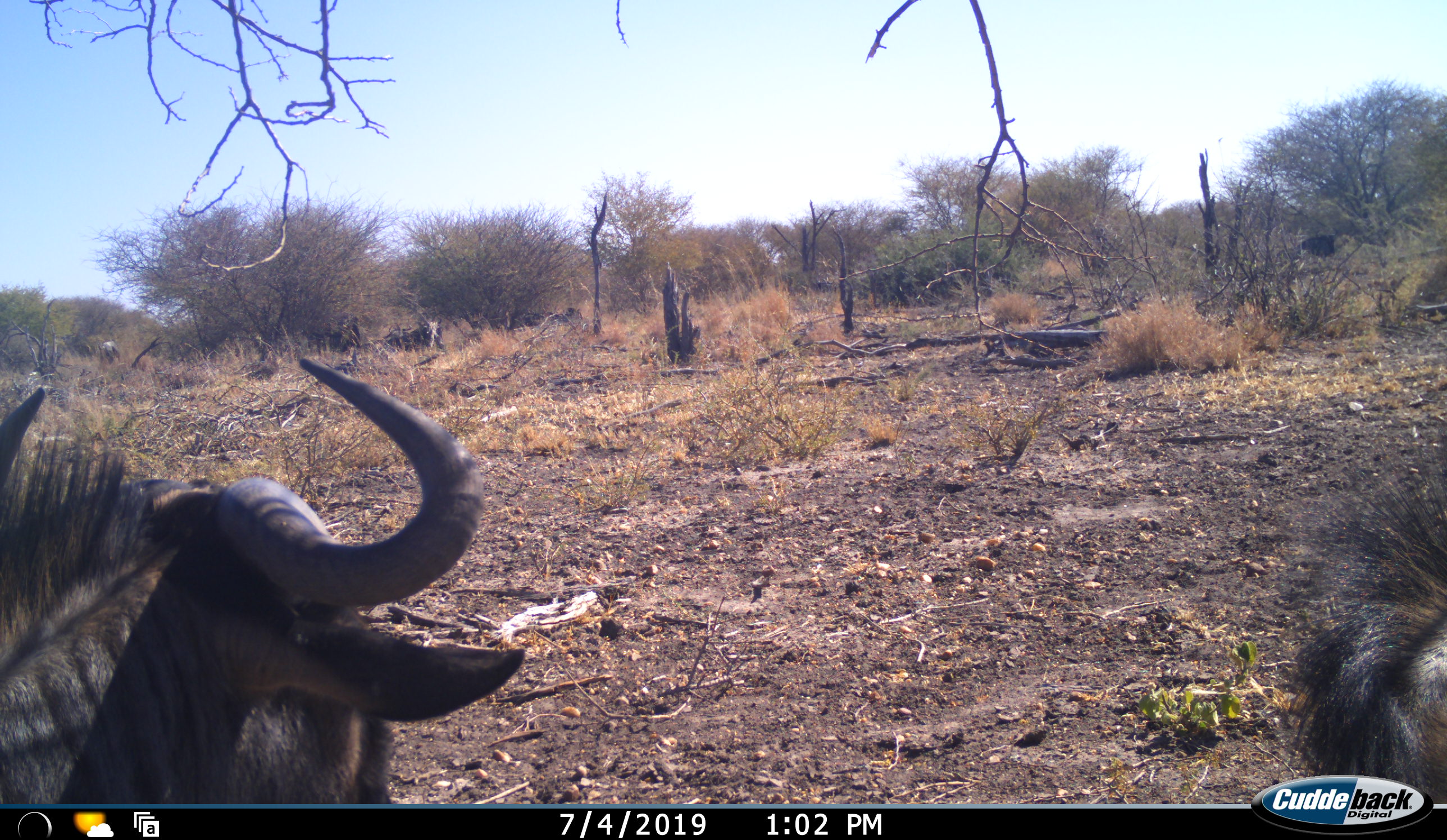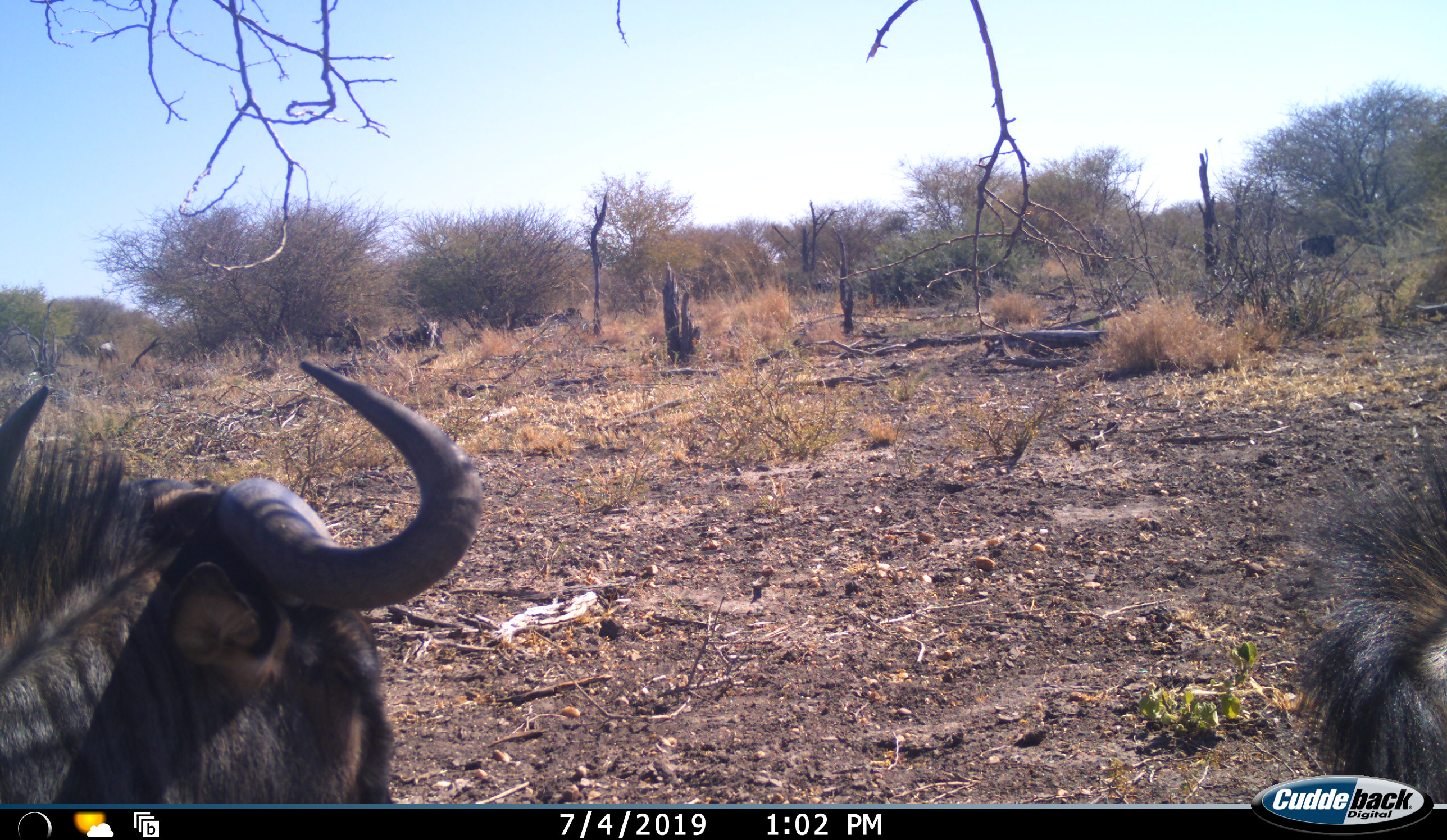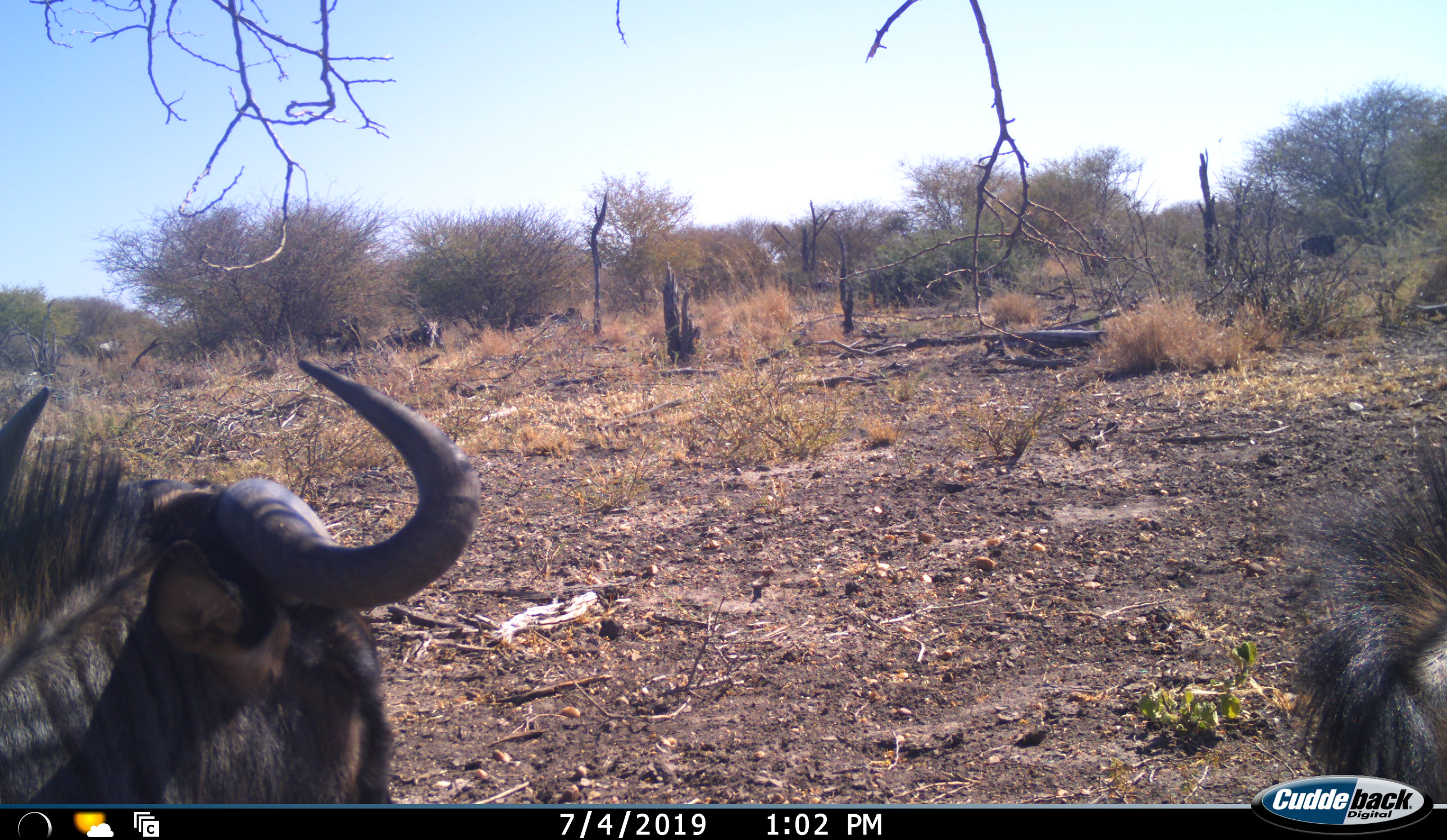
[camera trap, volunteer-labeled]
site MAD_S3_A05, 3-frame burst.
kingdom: Animalia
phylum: Chordata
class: Mammalia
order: Artiodactyla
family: Bovidae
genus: Connochaetes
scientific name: Connochaetes taurinus taurinus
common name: blue wildebeest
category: wildebeestblue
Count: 2.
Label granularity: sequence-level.